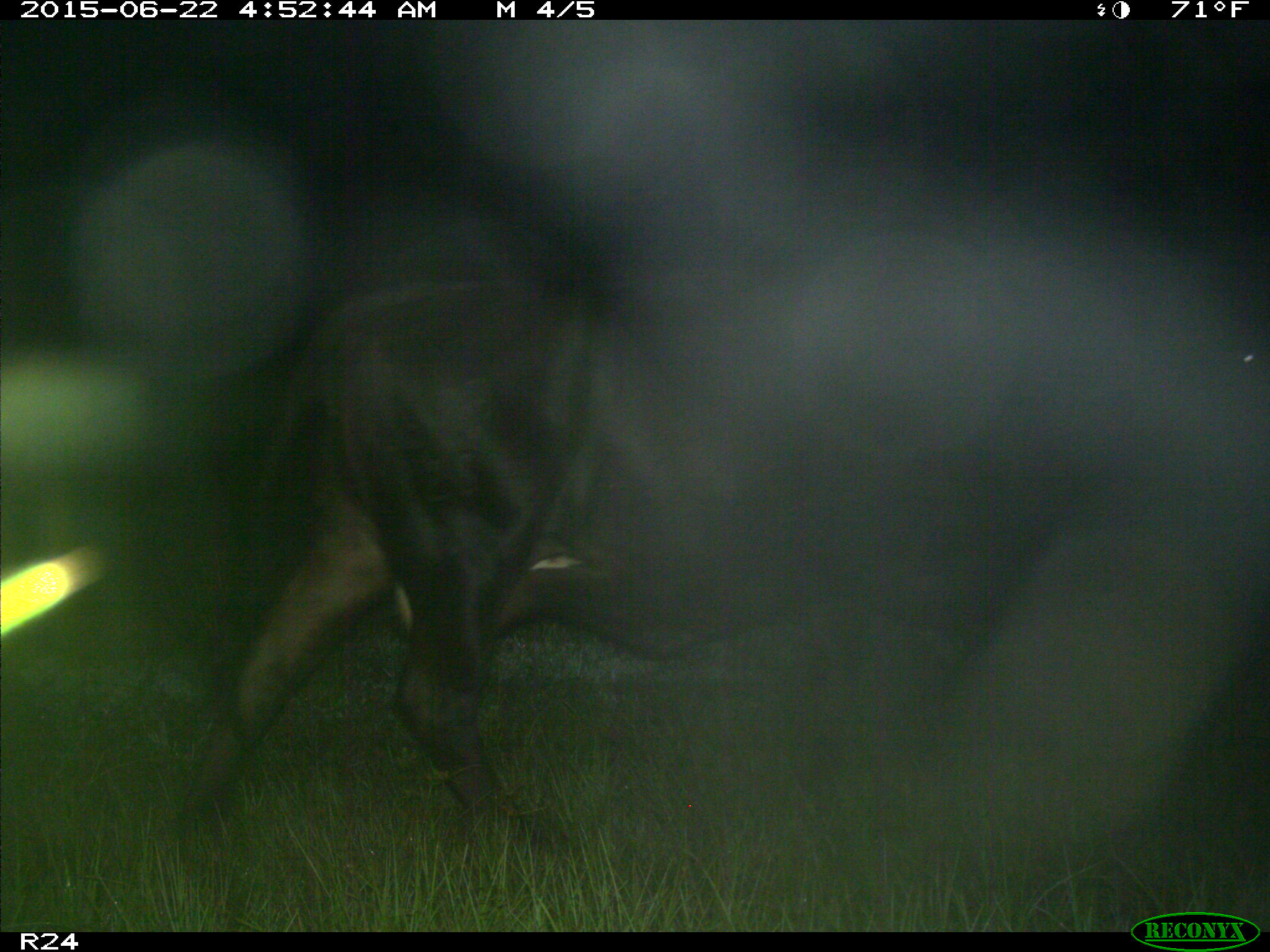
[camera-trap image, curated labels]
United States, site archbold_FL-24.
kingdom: Animalia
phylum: Chordata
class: Mammalia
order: Artiodactyla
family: Bovidae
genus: Bos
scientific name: Bos taurus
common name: domestic cow